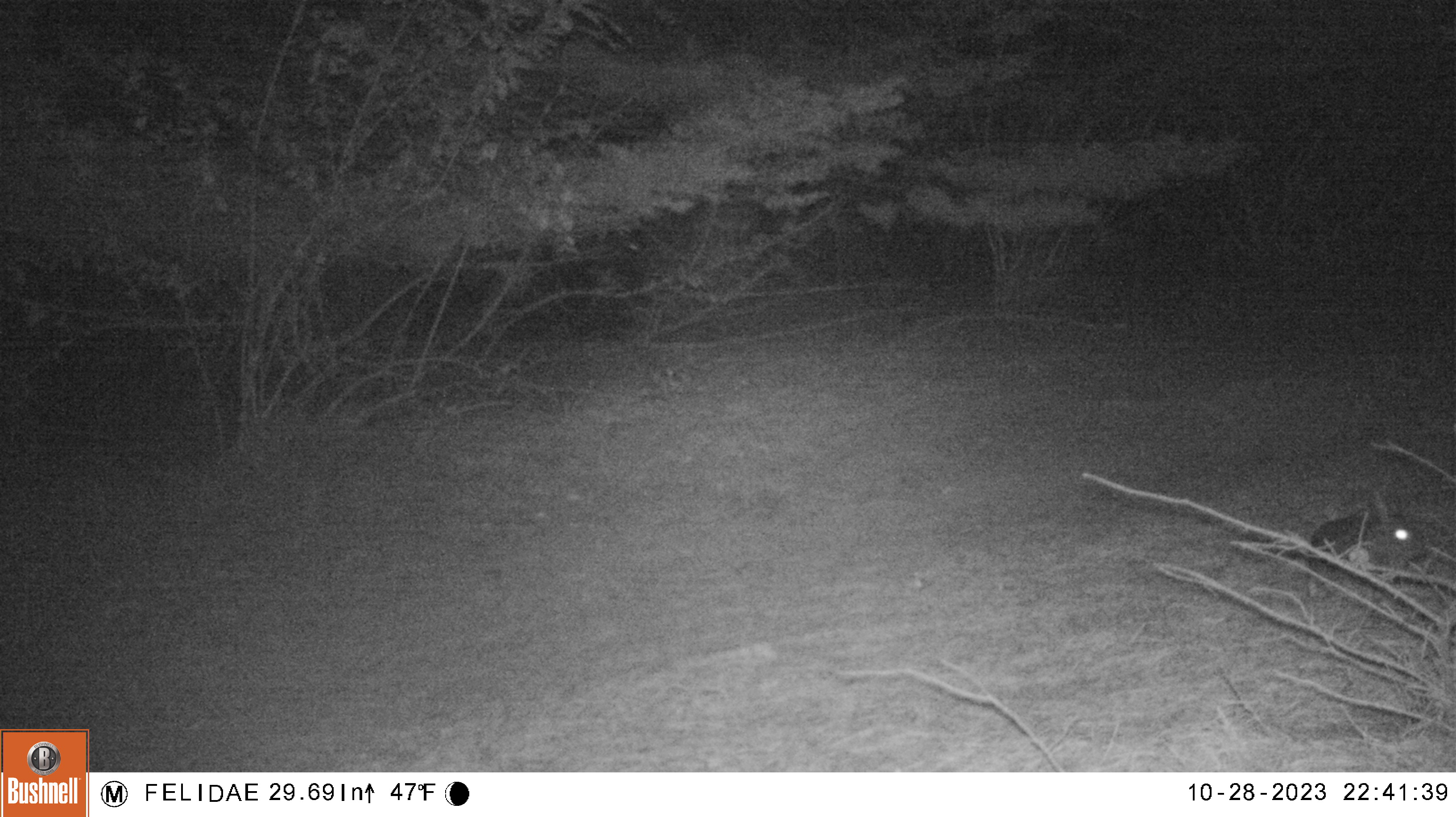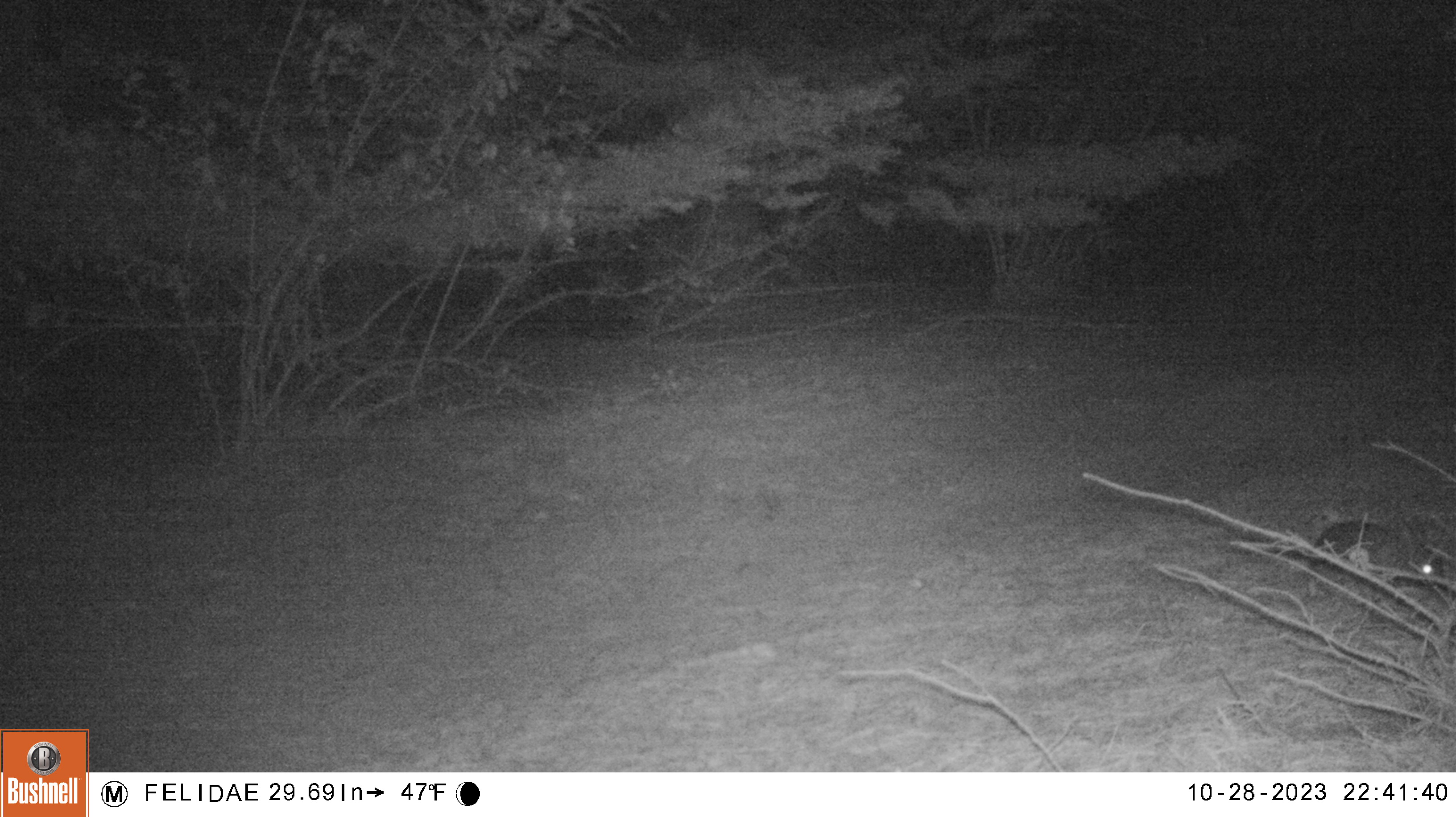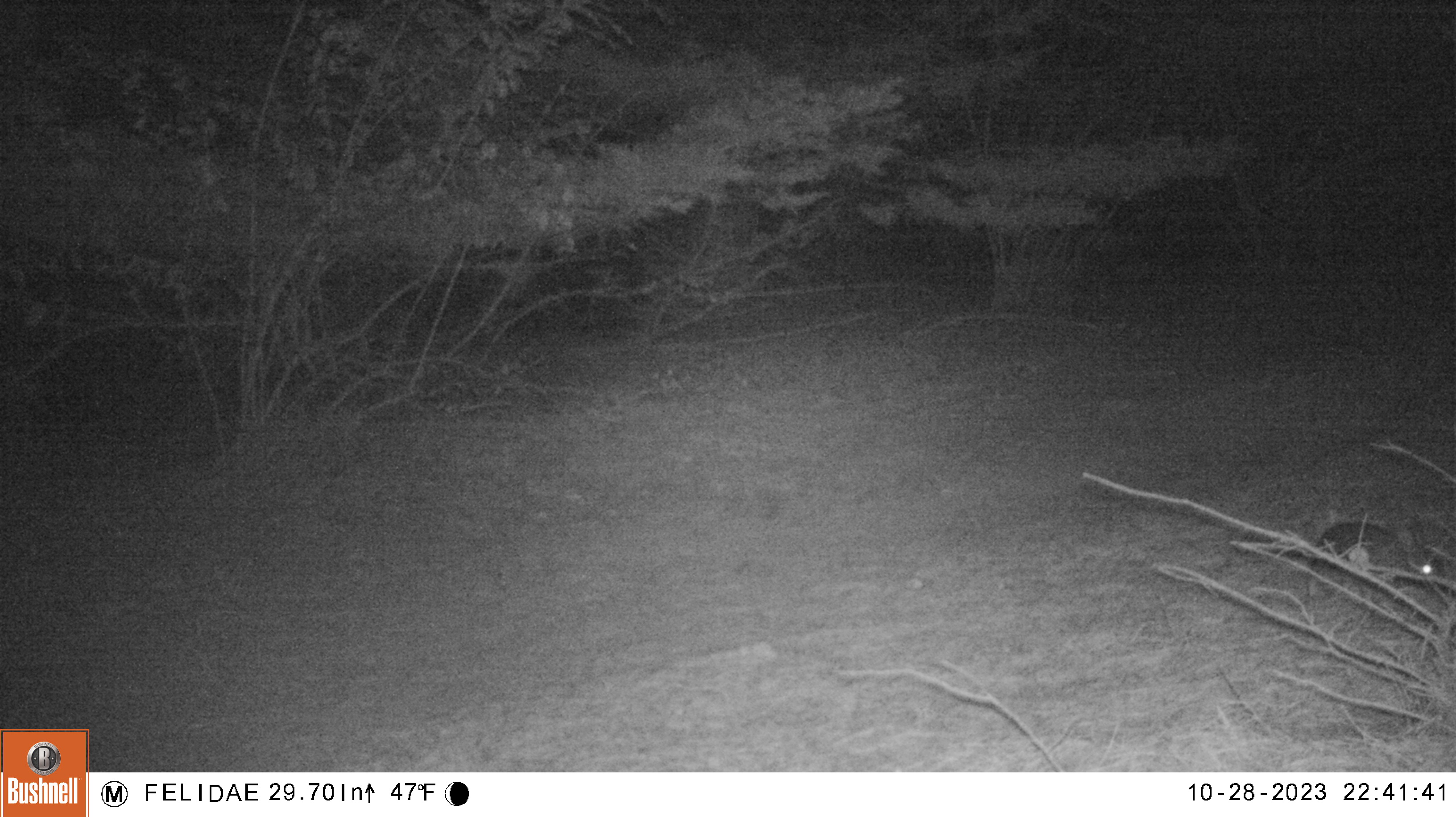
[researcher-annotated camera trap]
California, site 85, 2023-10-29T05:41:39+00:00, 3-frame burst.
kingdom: Animalia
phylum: Chordata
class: Mammalia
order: Lagomorpha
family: Leporidae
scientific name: Leporidae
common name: rabbit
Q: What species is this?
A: Rabbit (Leporidae).